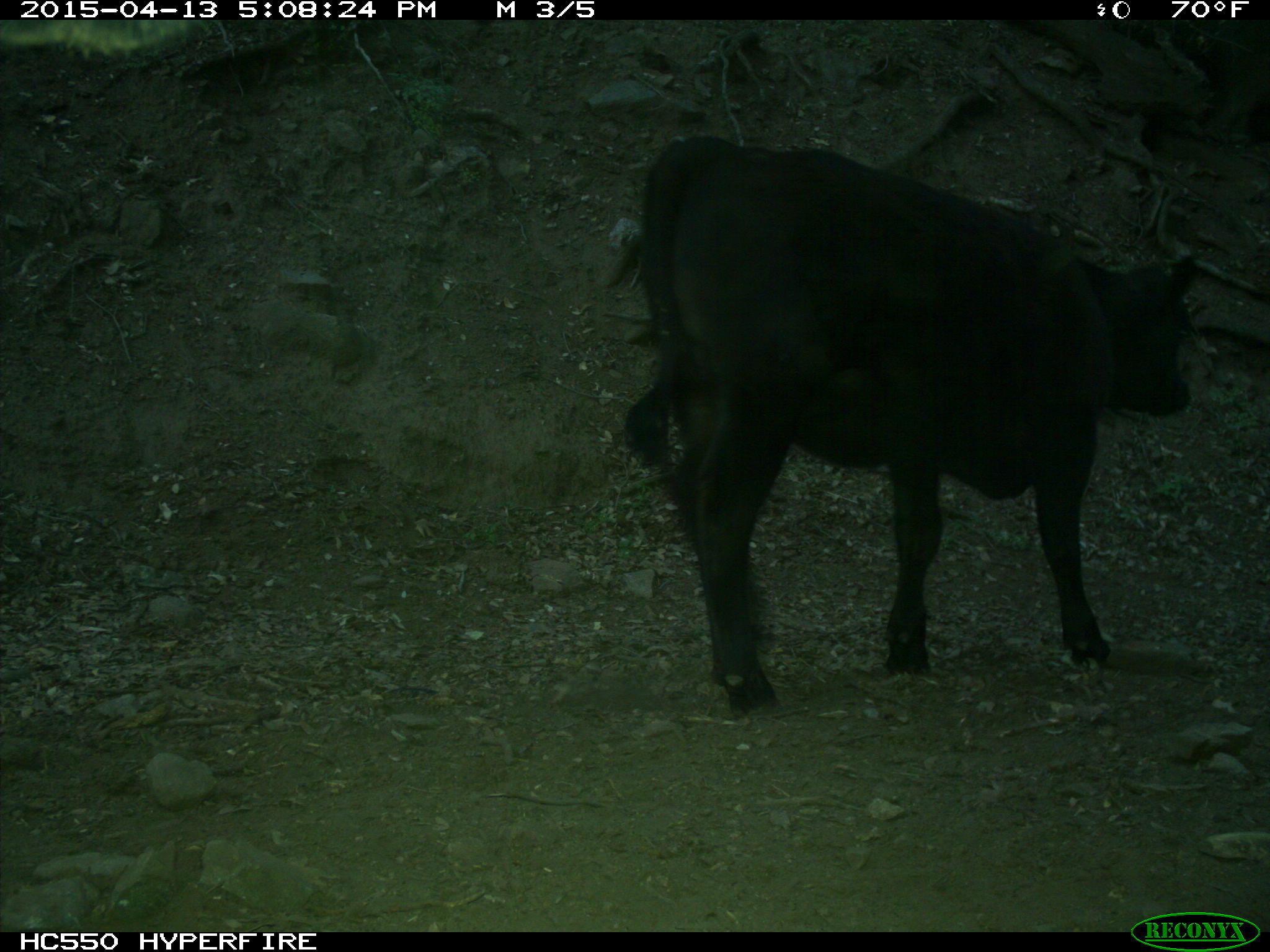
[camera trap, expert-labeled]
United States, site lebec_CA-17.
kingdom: Animalia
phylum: Chordata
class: Mammalia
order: Artiodactyla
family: Bovidae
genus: Bos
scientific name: Bos taurus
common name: domestic cow